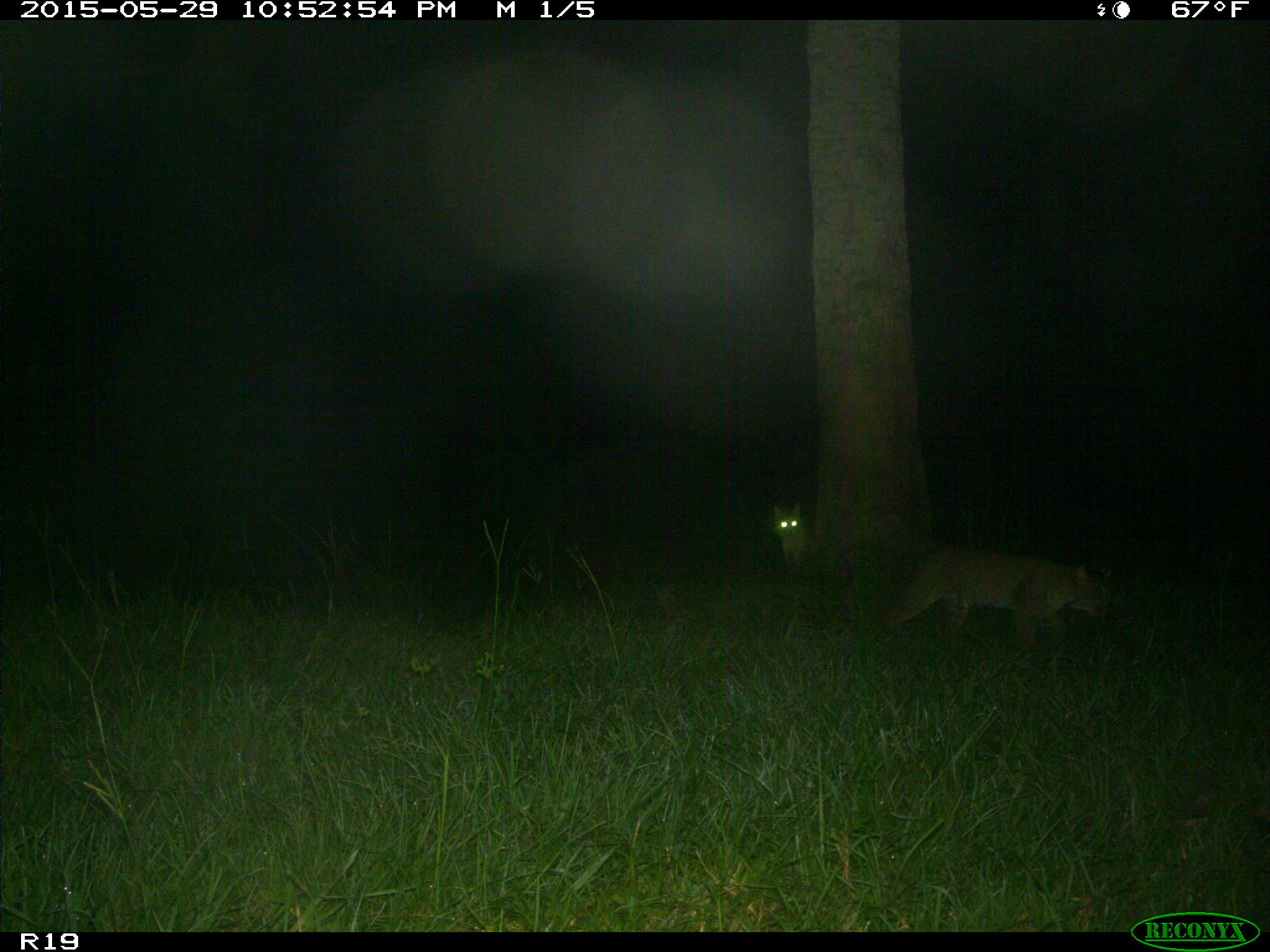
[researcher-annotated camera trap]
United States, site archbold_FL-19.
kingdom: Animalia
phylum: Chordata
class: Mammalia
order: Carnivora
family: Felidae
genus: Lynx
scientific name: Lynx rufus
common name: bobcat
Lynx rufus (bobcat).